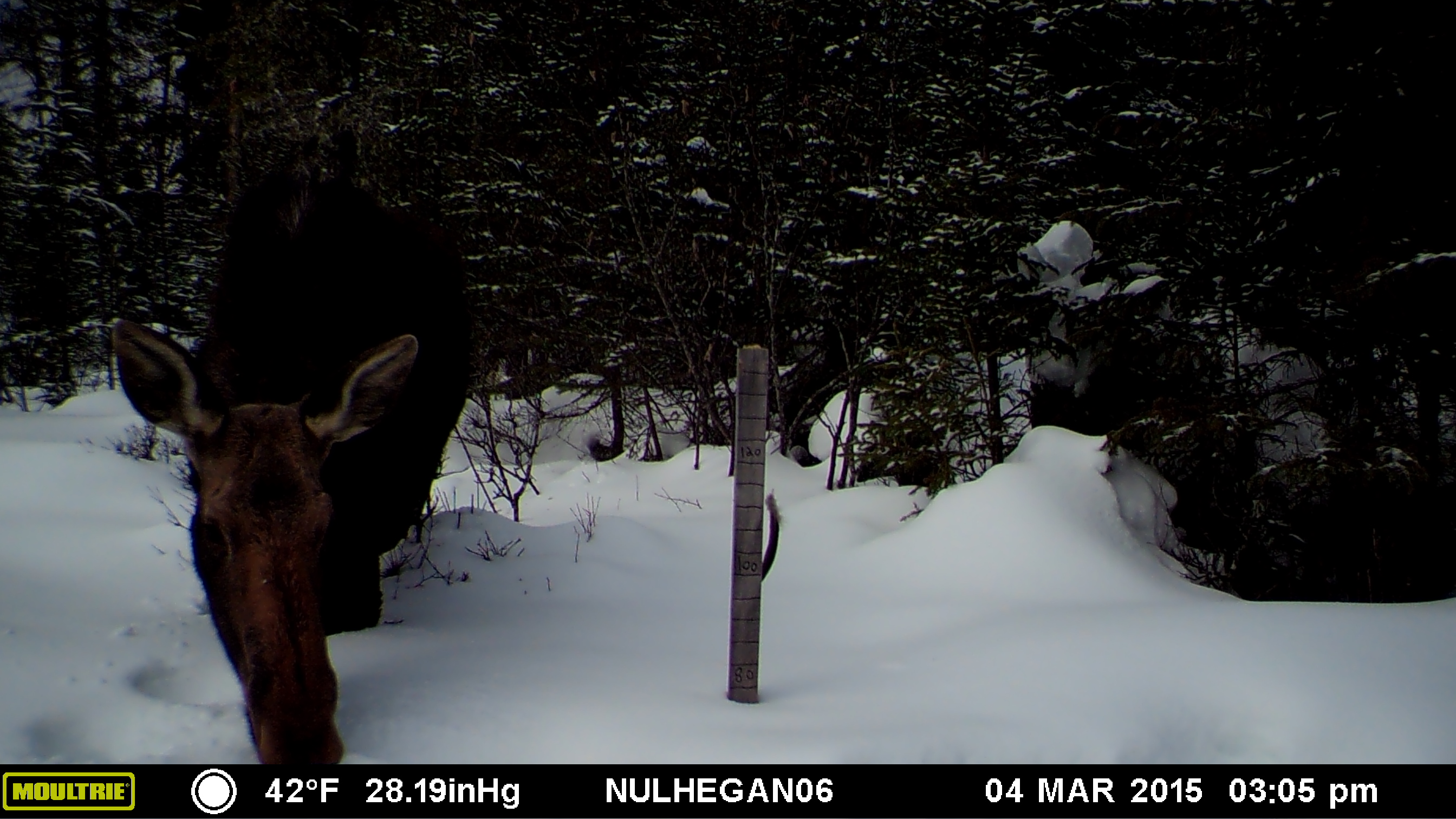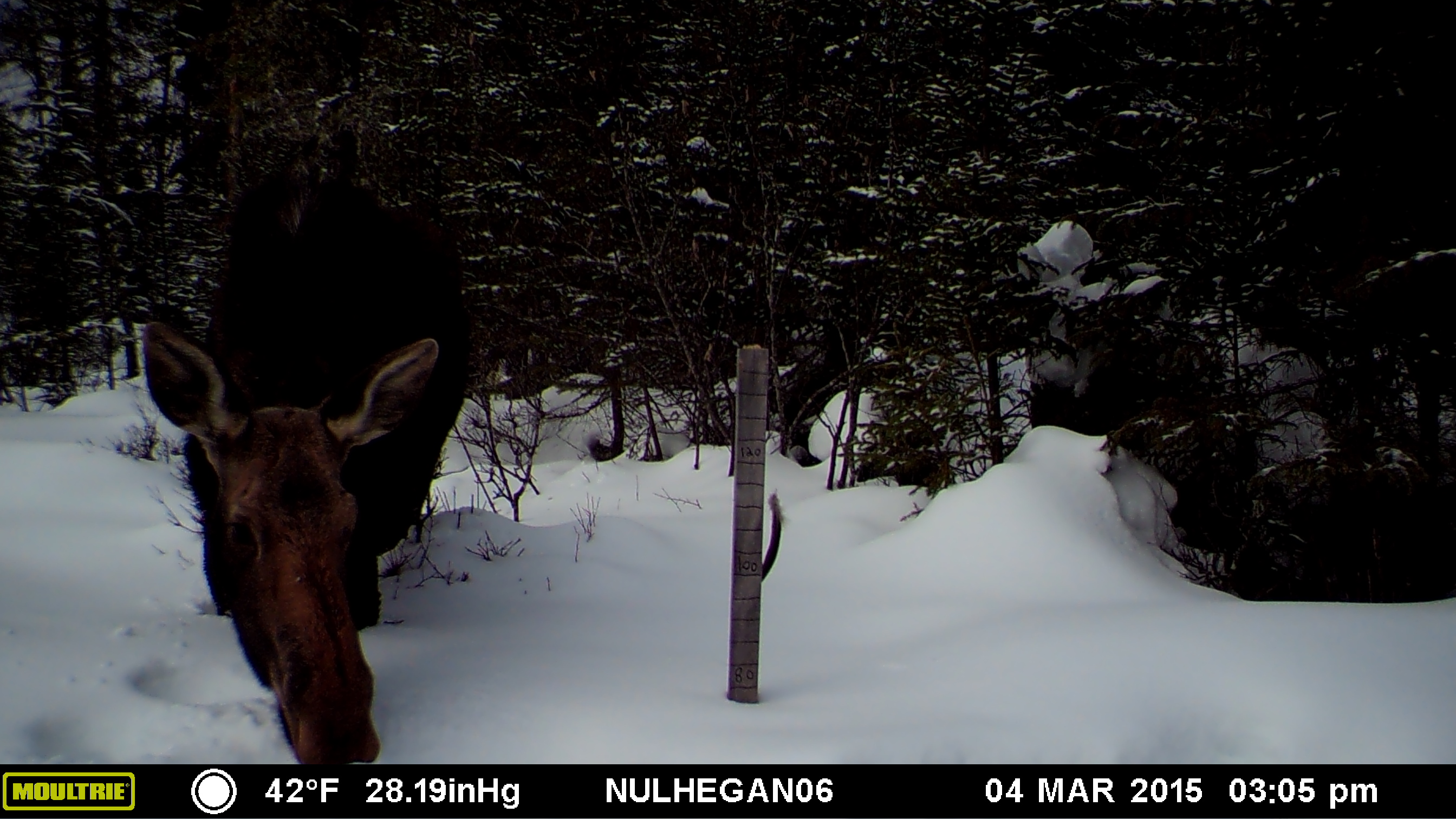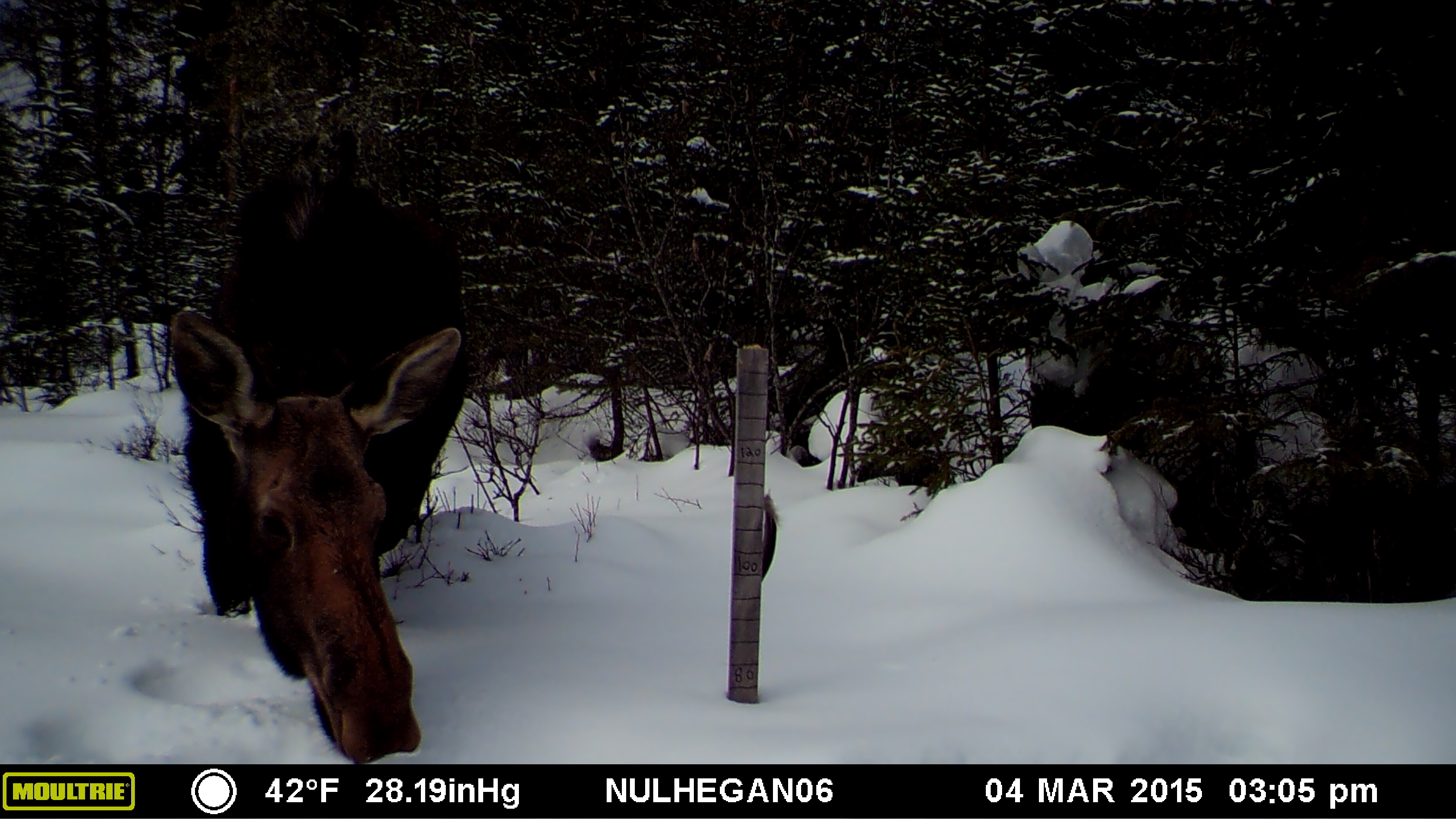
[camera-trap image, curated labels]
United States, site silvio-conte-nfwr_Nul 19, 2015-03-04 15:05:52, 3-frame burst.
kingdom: Animalia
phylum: Chordata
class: Mammalia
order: Artiodactyla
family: Cervidae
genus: Alces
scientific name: Alces alces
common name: moose